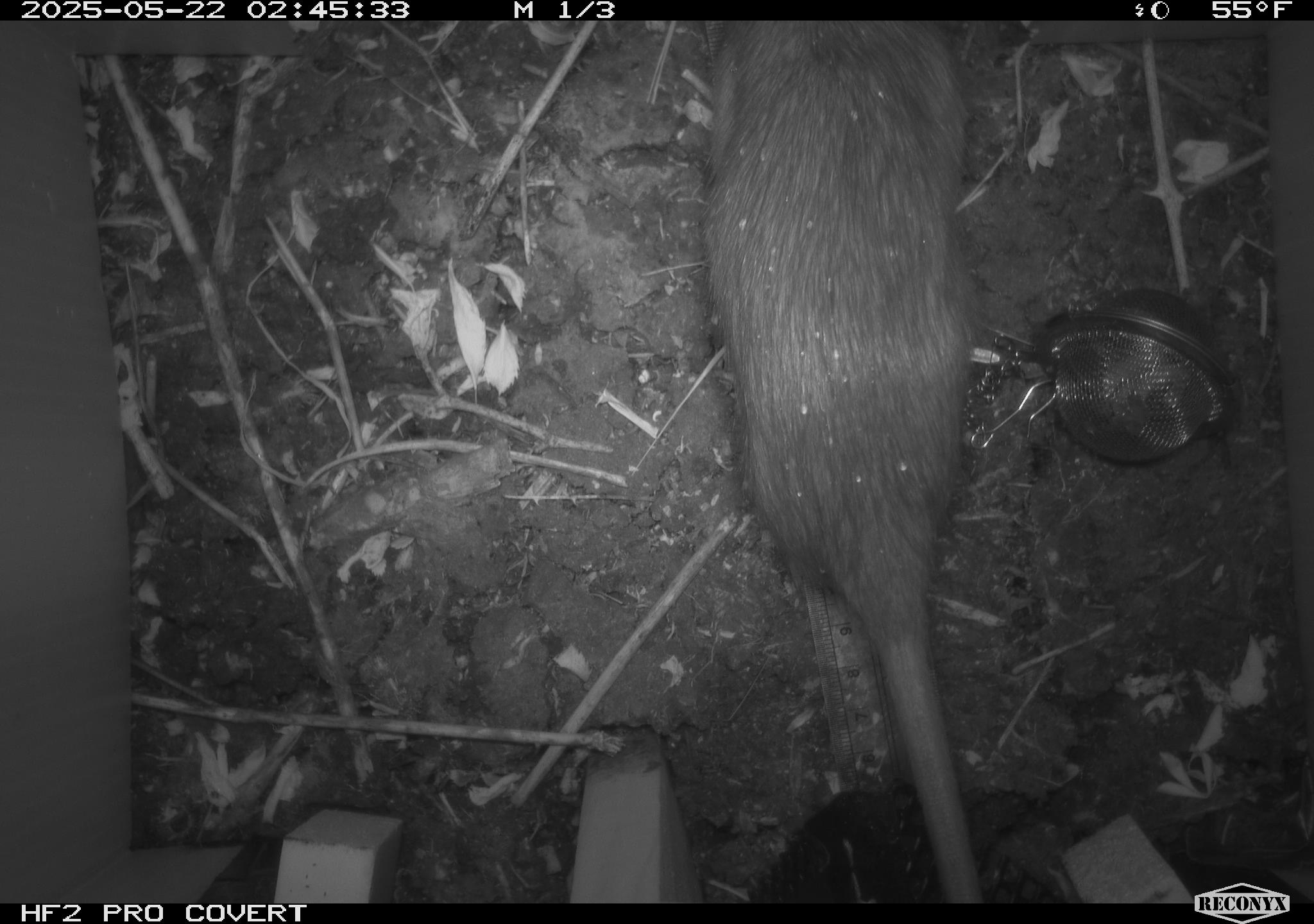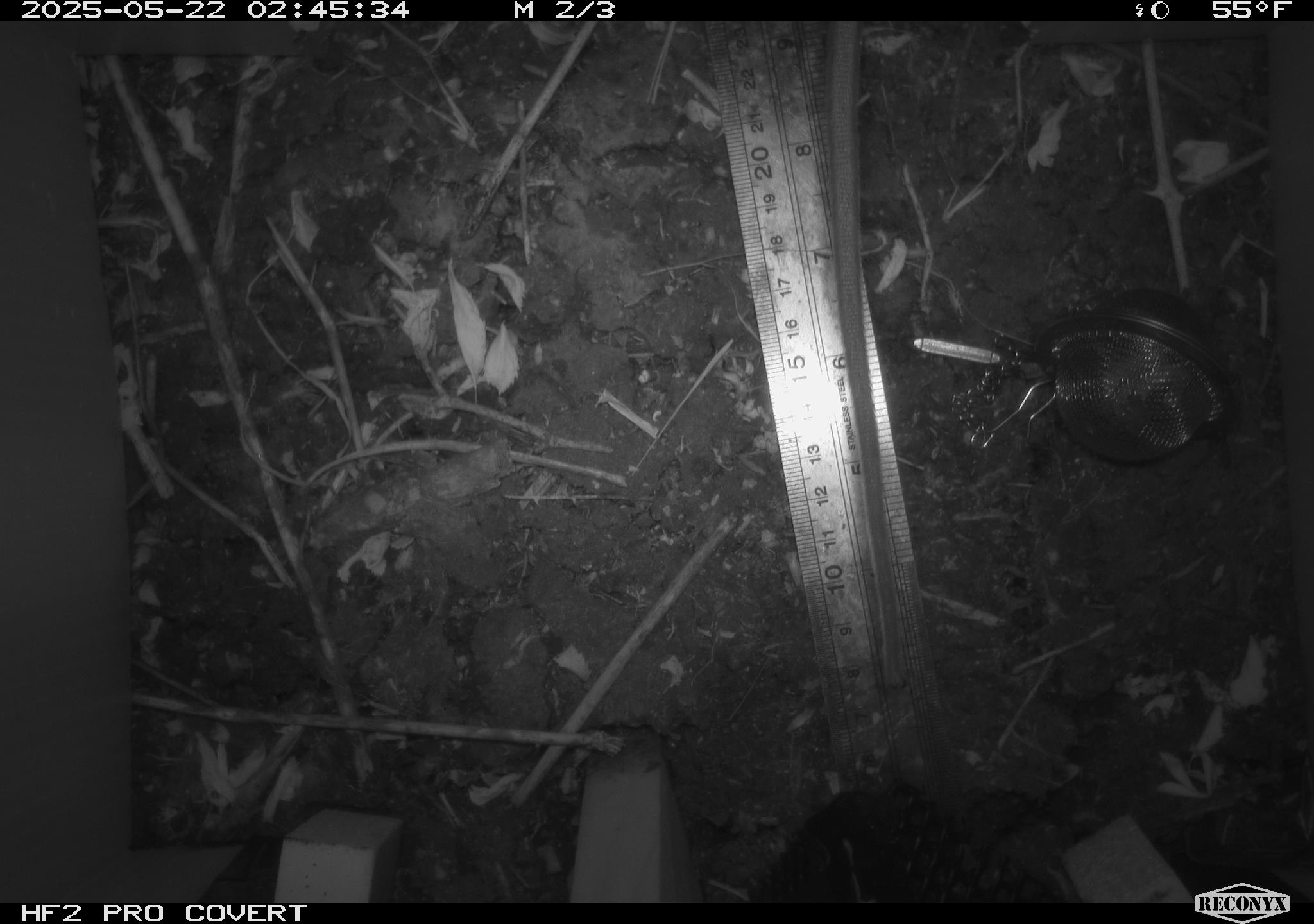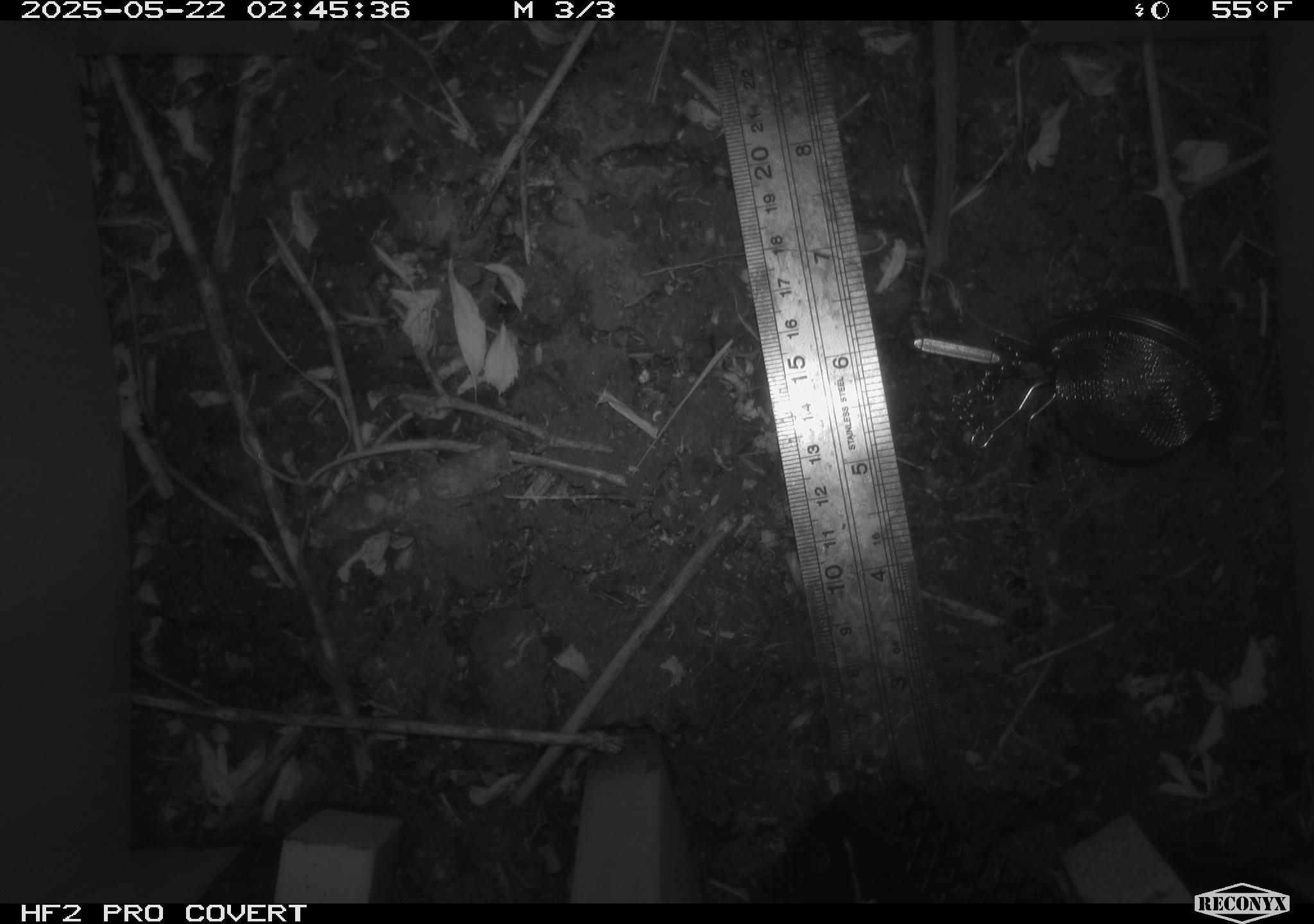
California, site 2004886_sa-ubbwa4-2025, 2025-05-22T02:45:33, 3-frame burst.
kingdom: Animalia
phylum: Chordata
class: Mammalia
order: Rodentia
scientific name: Rodentia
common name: rodent